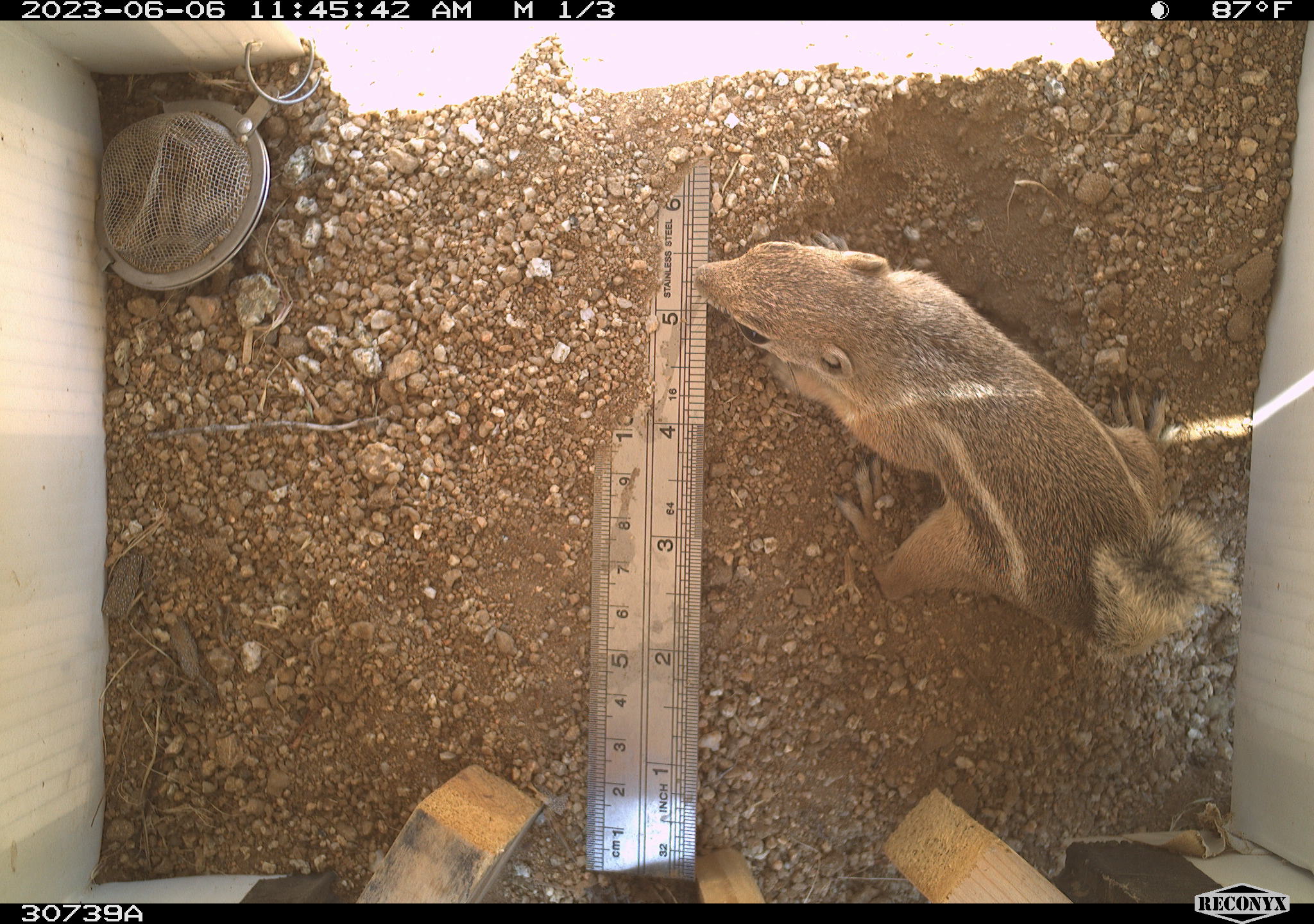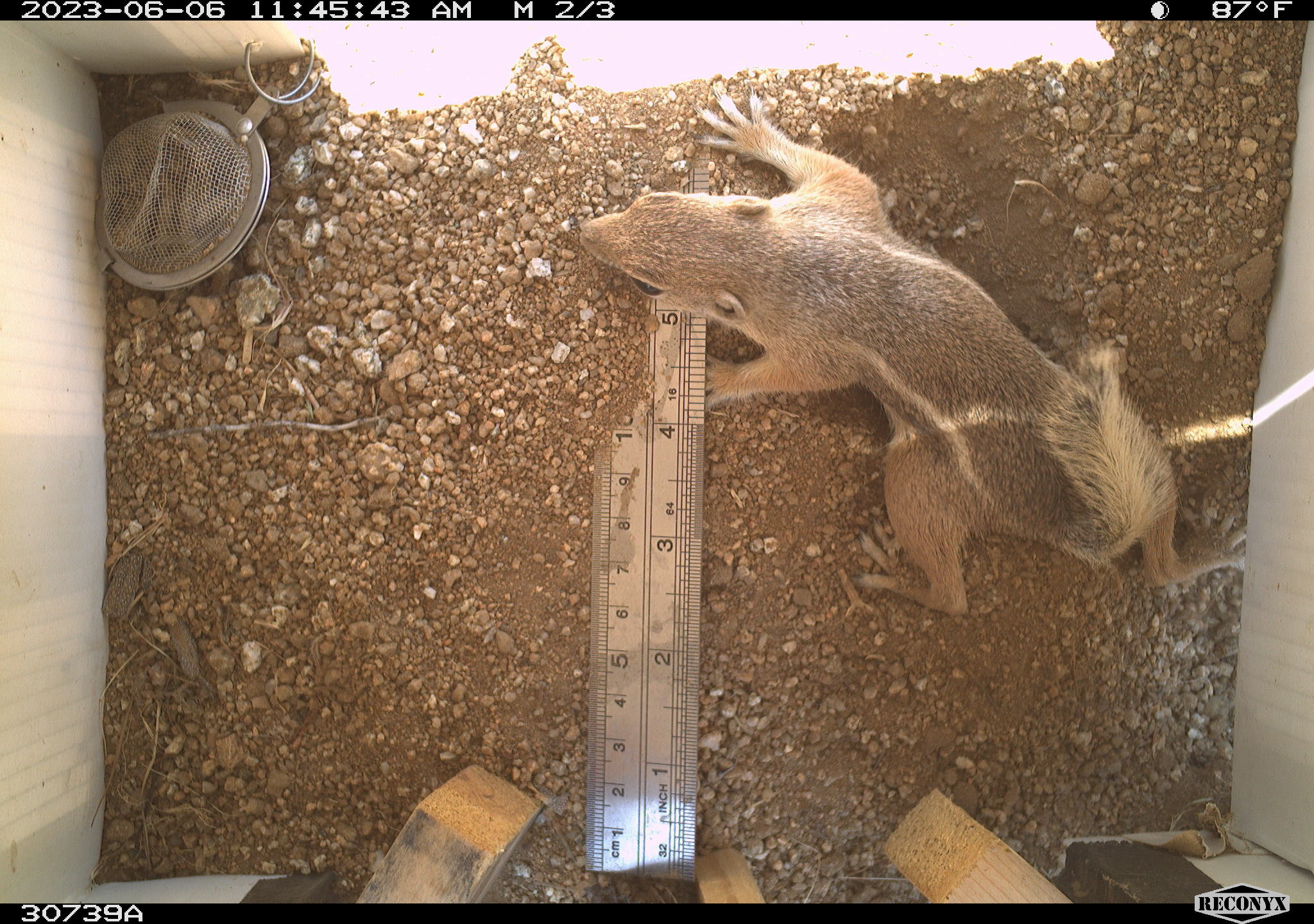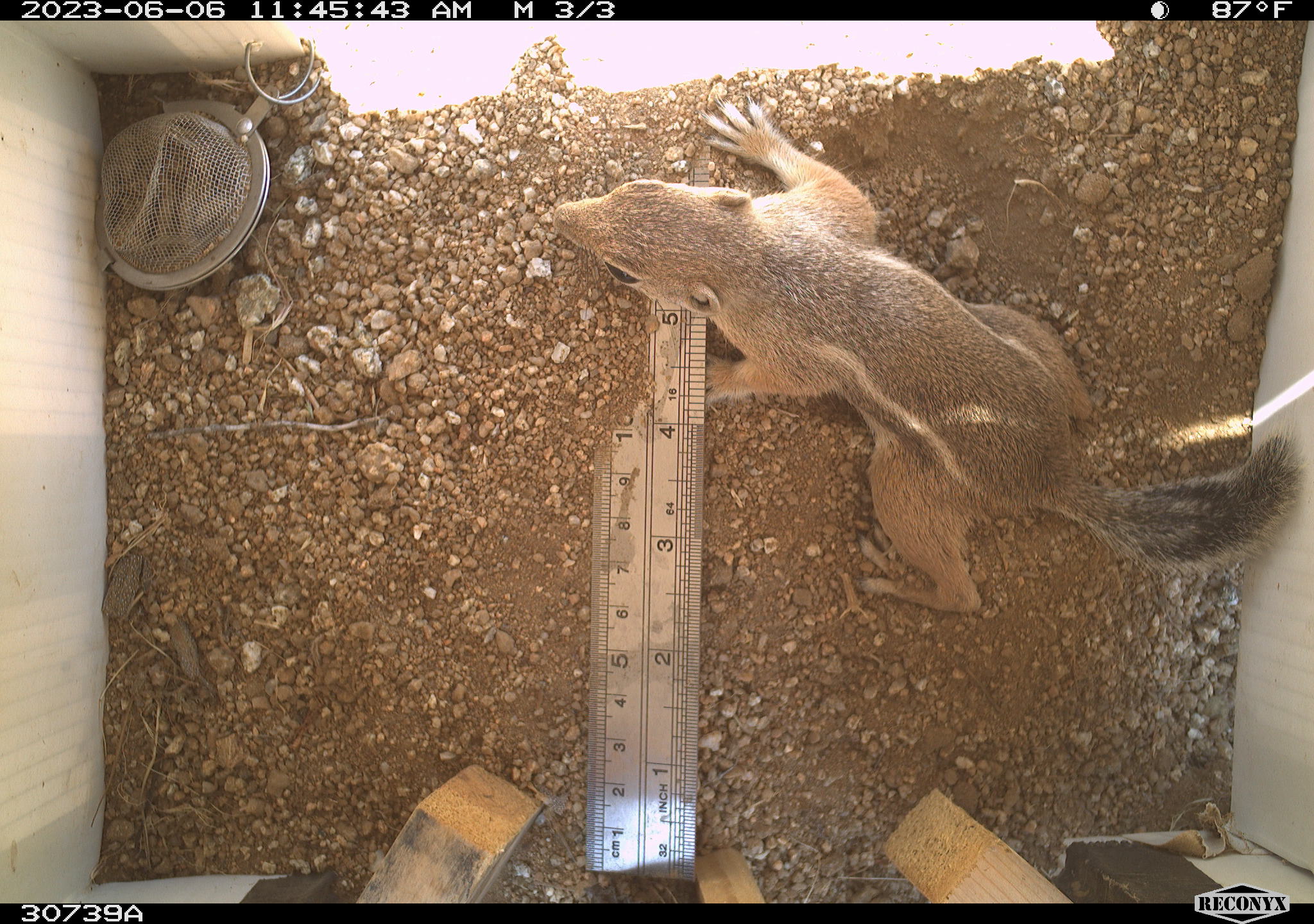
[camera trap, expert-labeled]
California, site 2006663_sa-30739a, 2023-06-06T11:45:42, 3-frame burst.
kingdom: Animalia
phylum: Chordata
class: Mammalia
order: Rodentia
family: Sciuridae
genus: Ammospermophilus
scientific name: Ammospermophilus leucurus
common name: white-tailed antelope squirrel